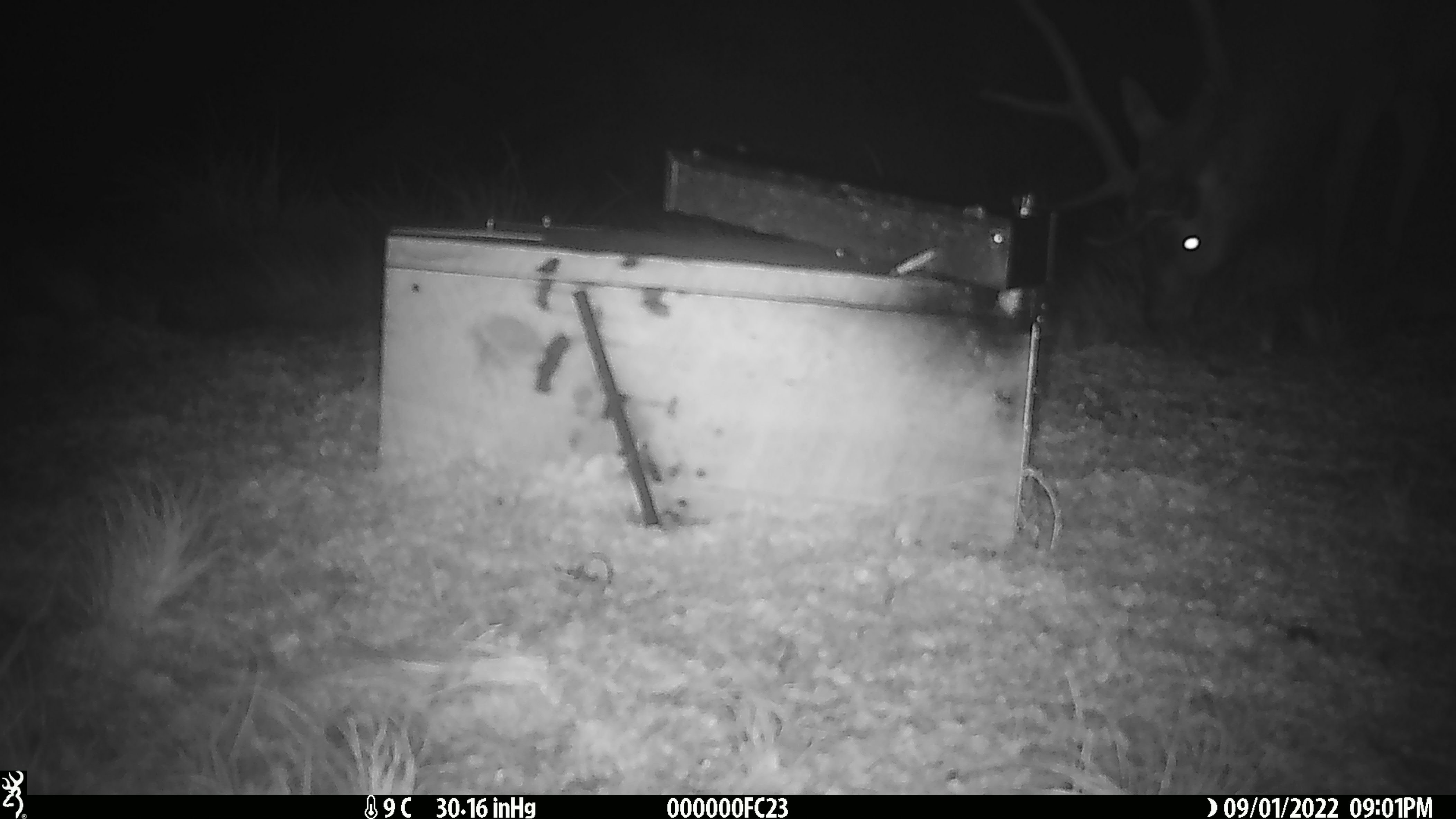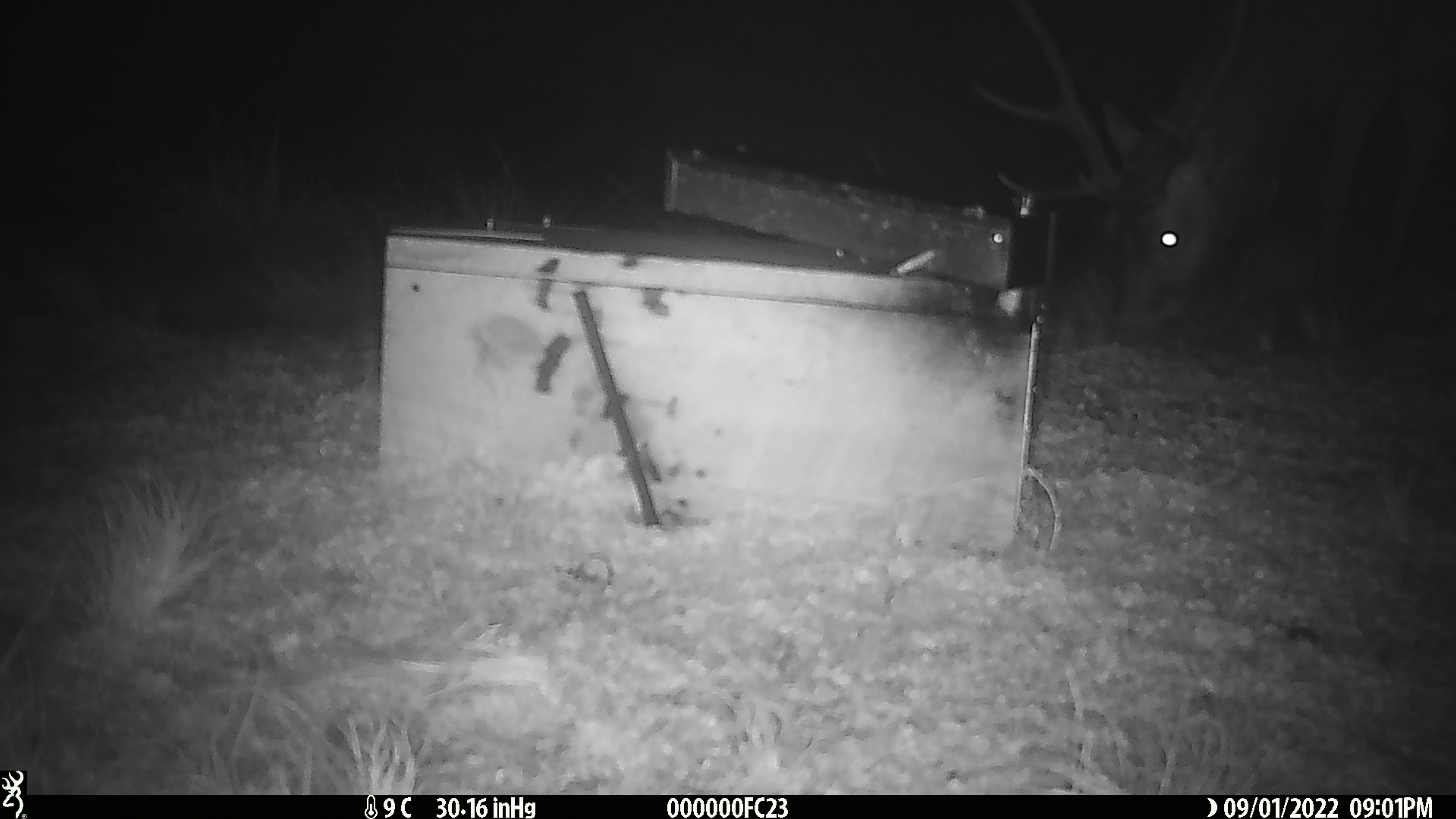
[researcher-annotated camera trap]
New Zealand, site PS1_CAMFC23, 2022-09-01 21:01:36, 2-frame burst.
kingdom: Animalia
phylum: Chordata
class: Mammalia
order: Artiodactyla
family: Cervidae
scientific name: Cervidae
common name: deer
Deer (Cervidae).